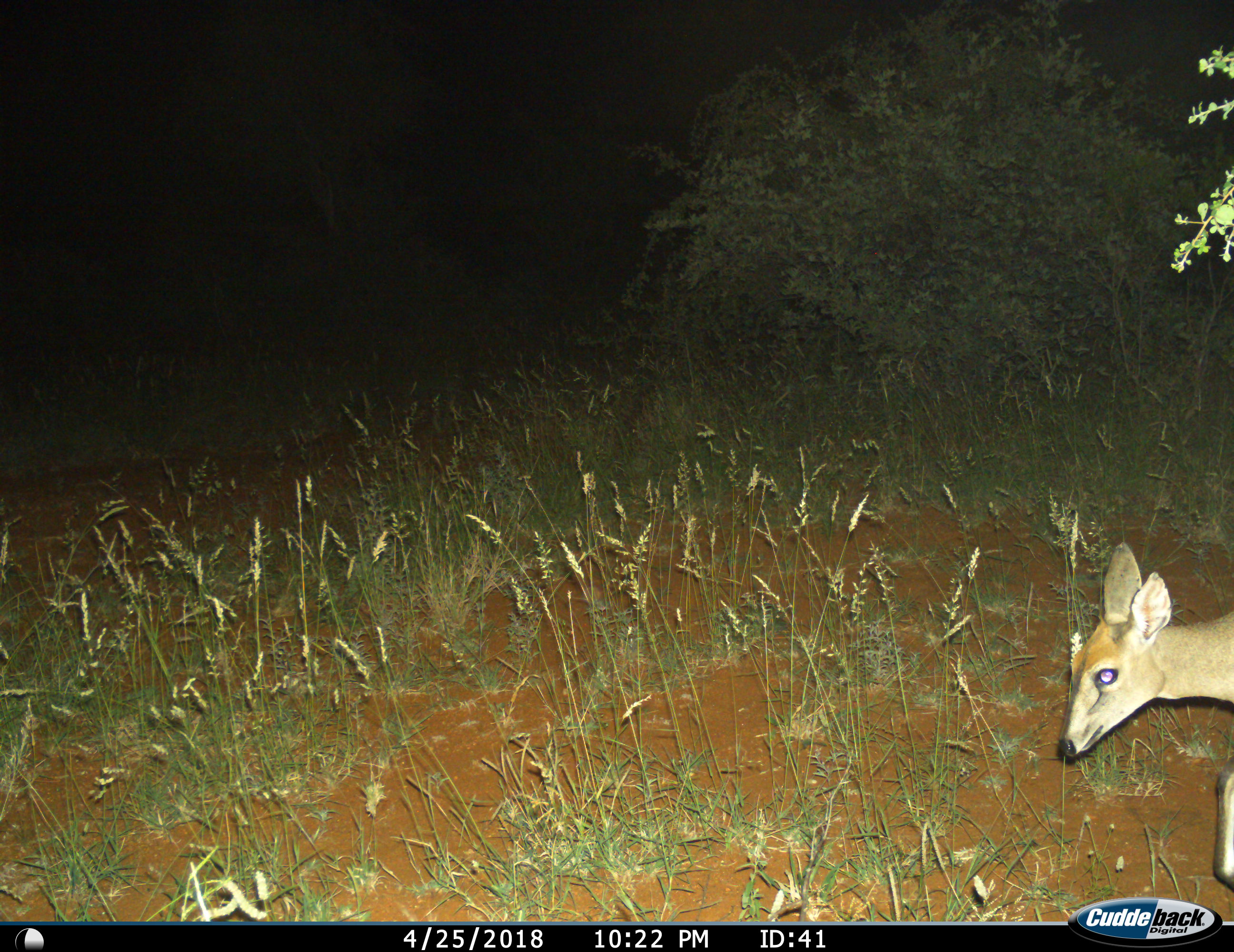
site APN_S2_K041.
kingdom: Animalia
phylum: Chordata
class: Mammalia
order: Artiodactyla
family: Bovidae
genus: Sylvicapra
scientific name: Sylvicapra grimmia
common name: common duiker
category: duikercommongrey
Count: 1.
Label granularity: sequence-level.